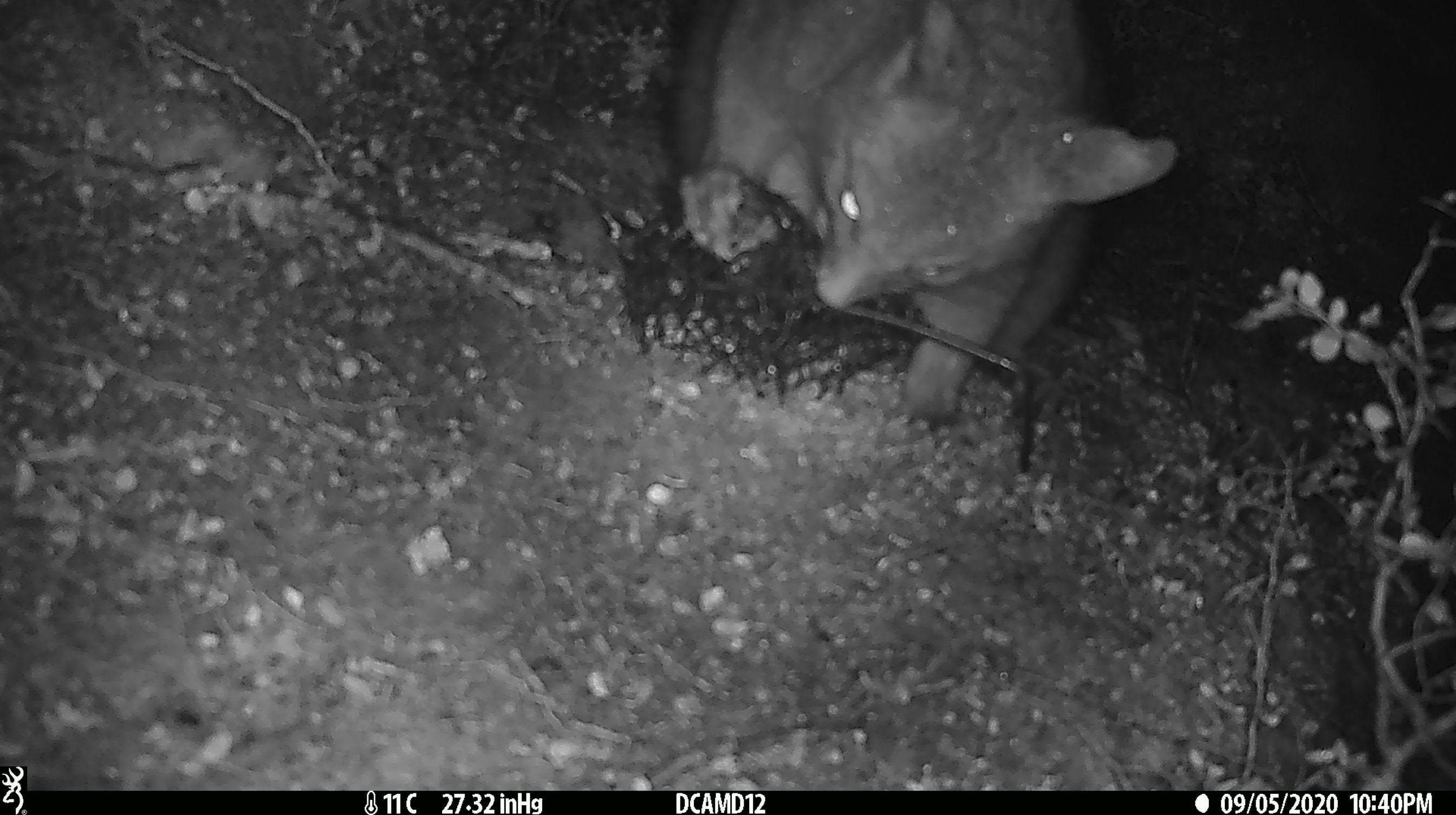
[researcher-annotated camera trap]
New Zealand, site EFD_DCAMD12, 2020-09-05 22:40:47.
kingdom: Animalia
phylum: Chordata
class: Mammalia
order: Diprotodontia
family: Phalangeridae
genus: Trichosurus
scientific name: Trichosurus vulpecula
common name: common brushtail possum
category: possum